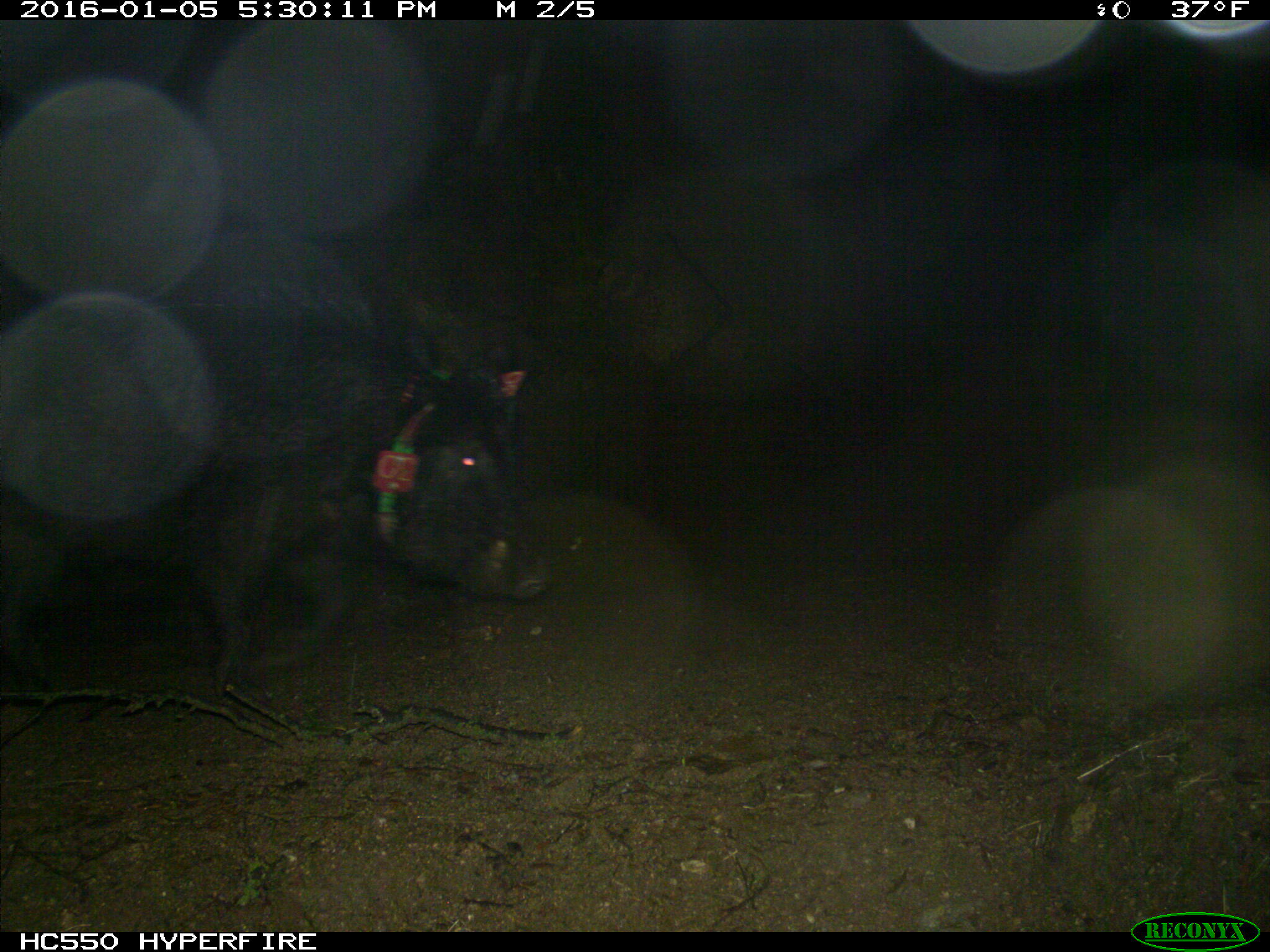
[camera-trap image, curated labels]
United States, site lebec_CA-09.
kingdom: Animalia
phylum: Chordata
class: Mammalia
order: Artiodactyla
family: Suidae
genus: Sus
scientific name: Sus scrofa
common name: wild boar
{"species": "Sus scrofa (wild boar)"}